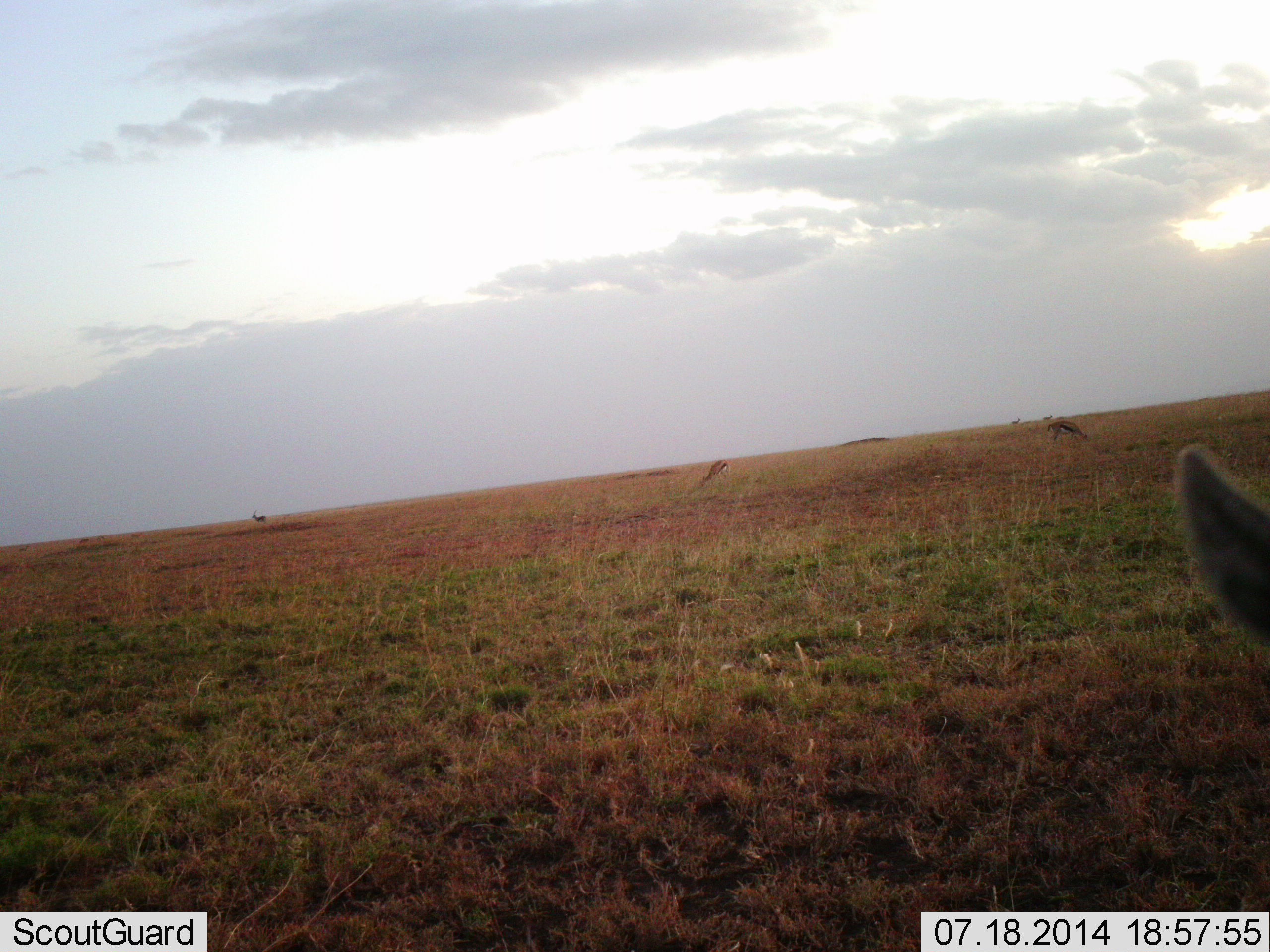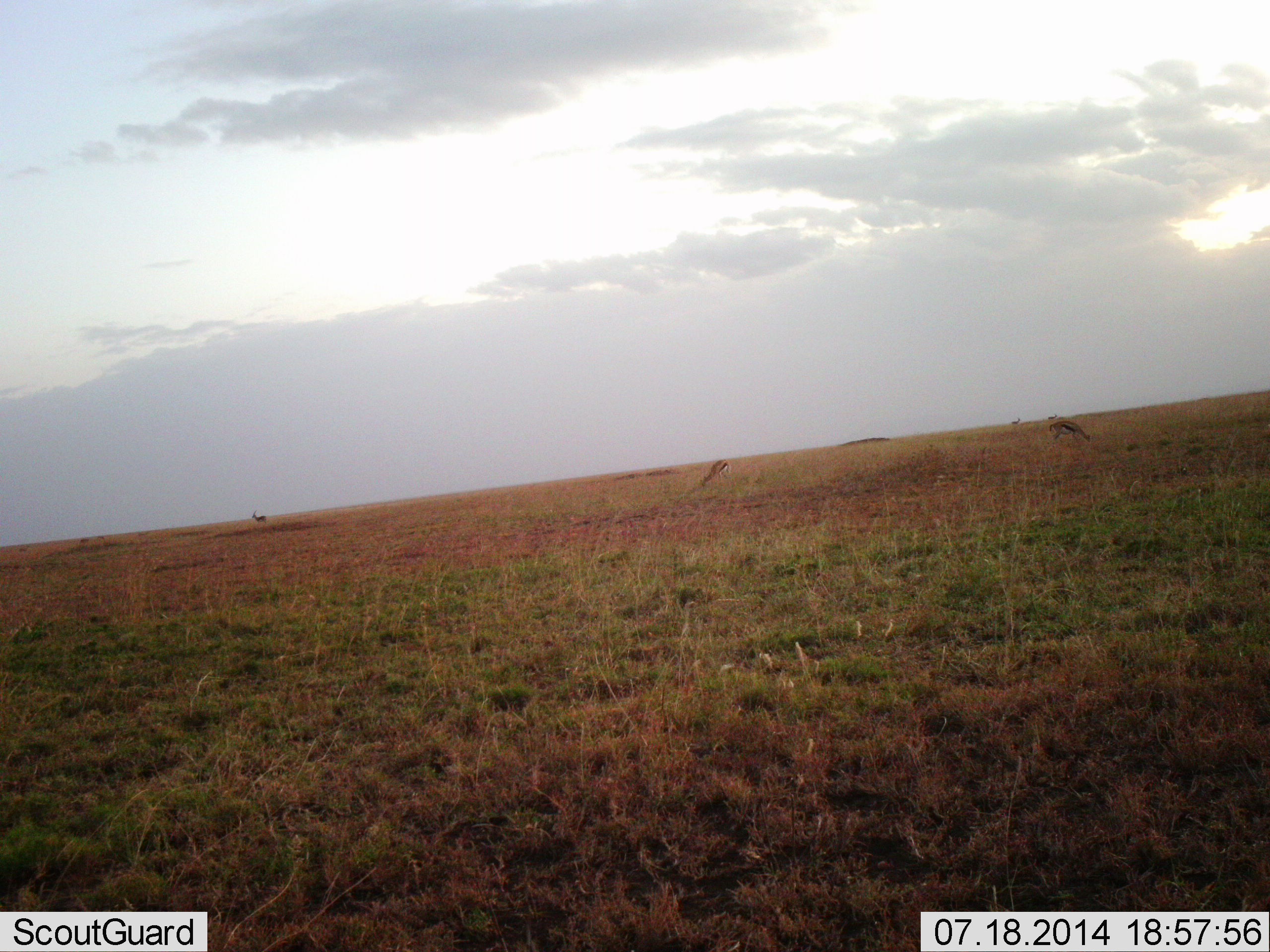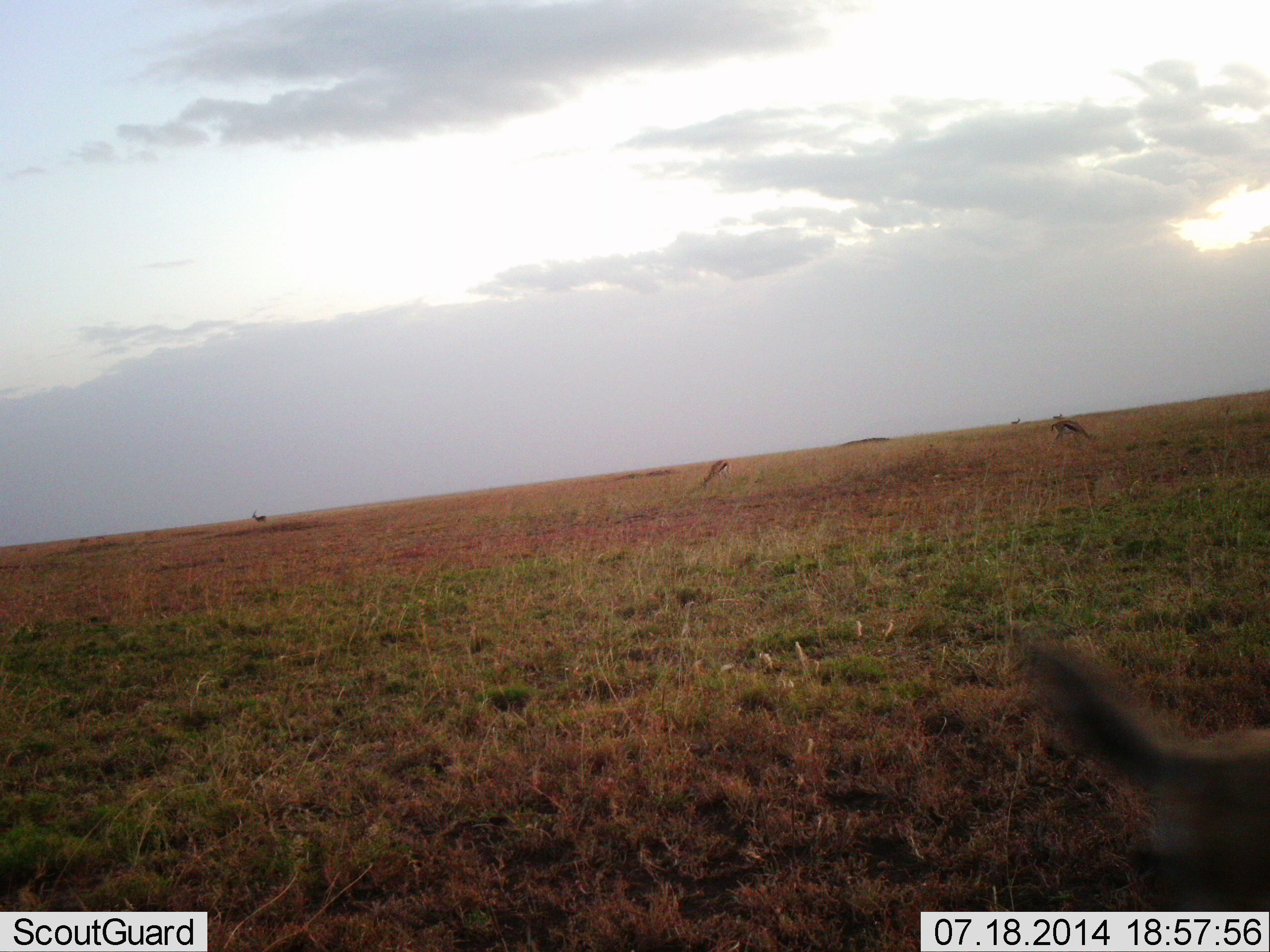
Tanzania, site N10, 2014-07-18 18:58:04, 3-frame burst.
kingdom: Animalia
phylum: Chordata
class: Mammalia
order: Artiodactyla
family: Bovidae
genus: Eudorcas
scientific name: Eudorcas thomsonii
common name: thomson's gazelle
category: gazellethomsons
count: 4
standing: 60%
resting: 0%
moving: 40%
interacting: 0%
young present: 0%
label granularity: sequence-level